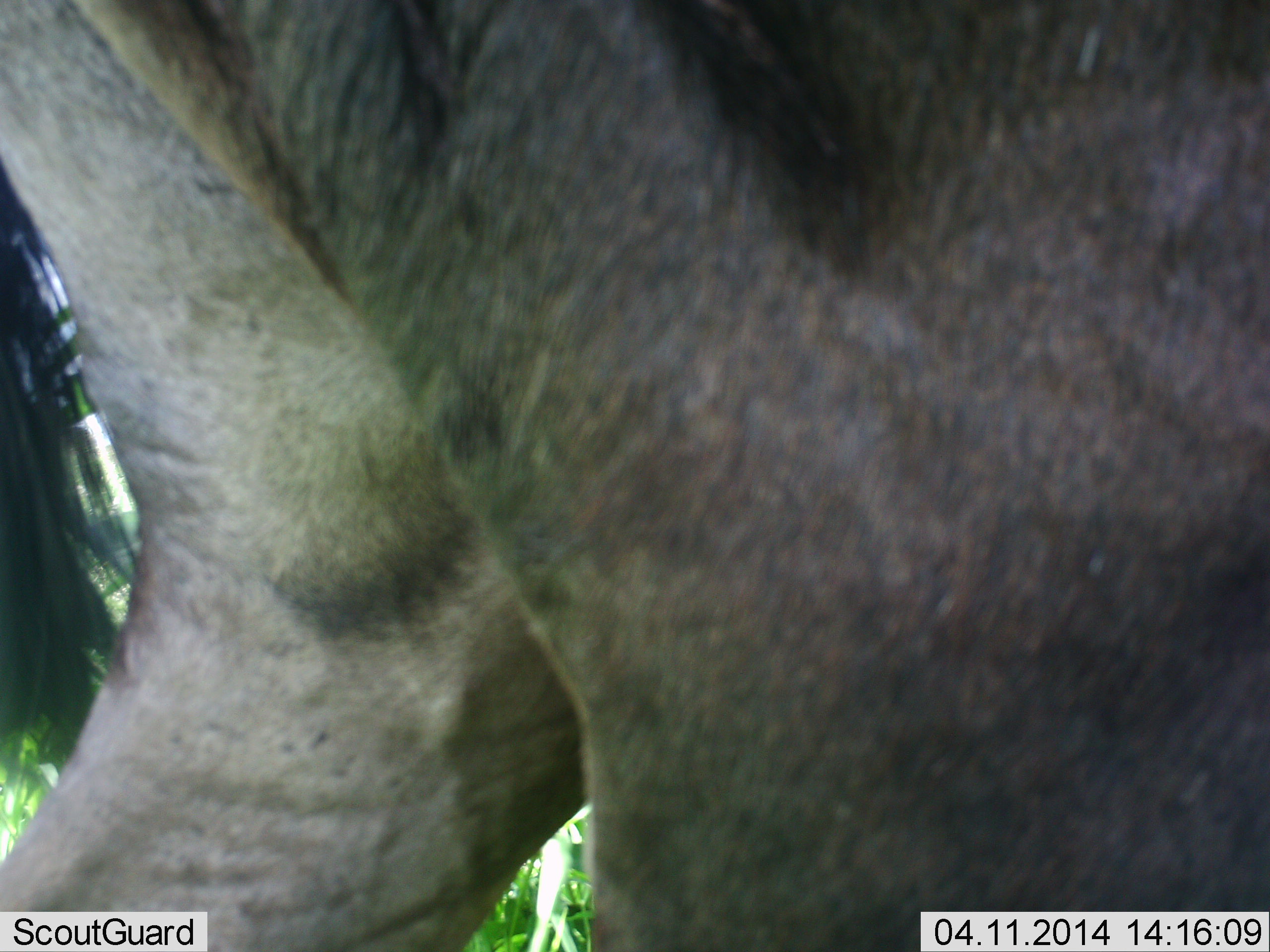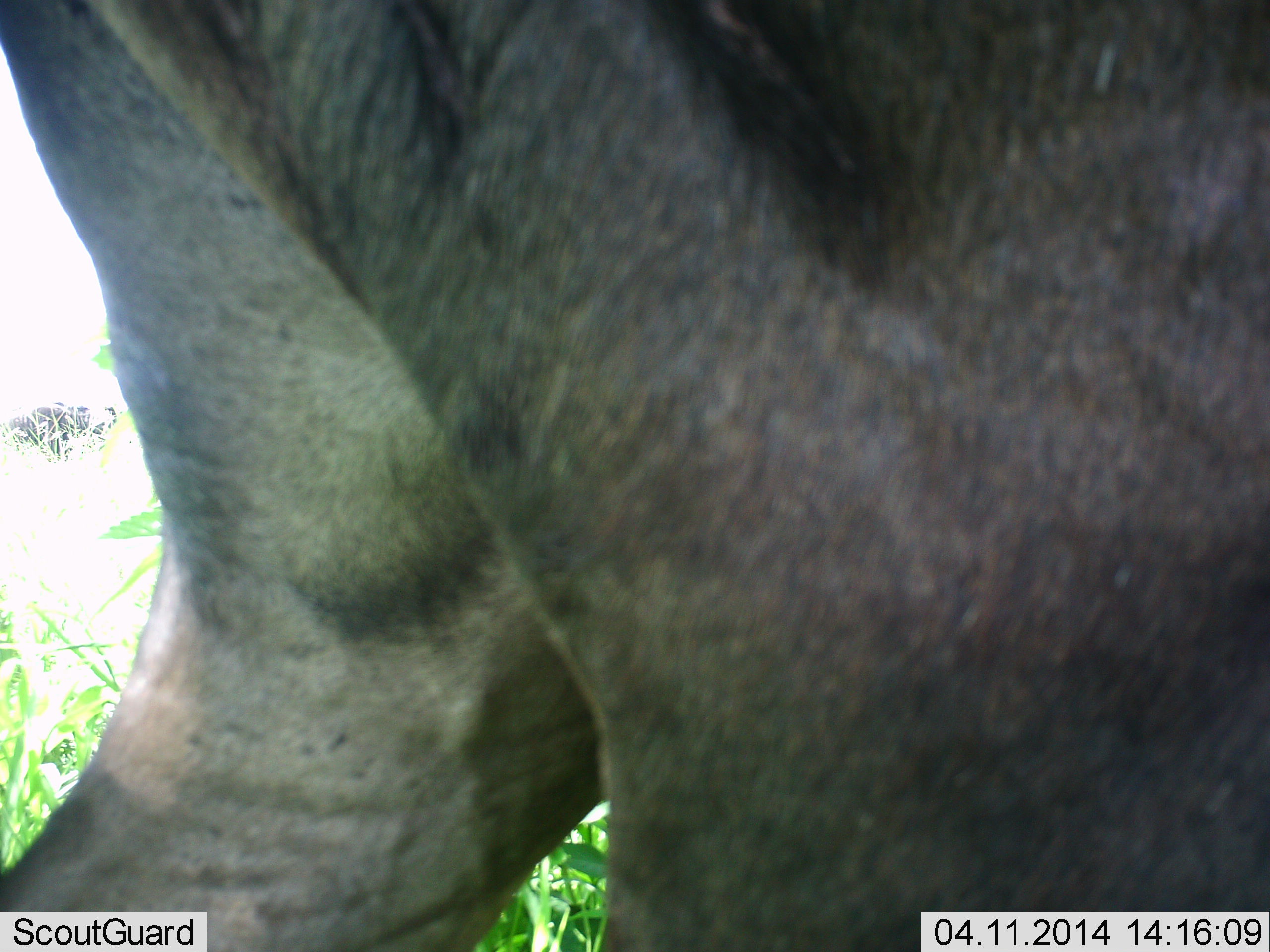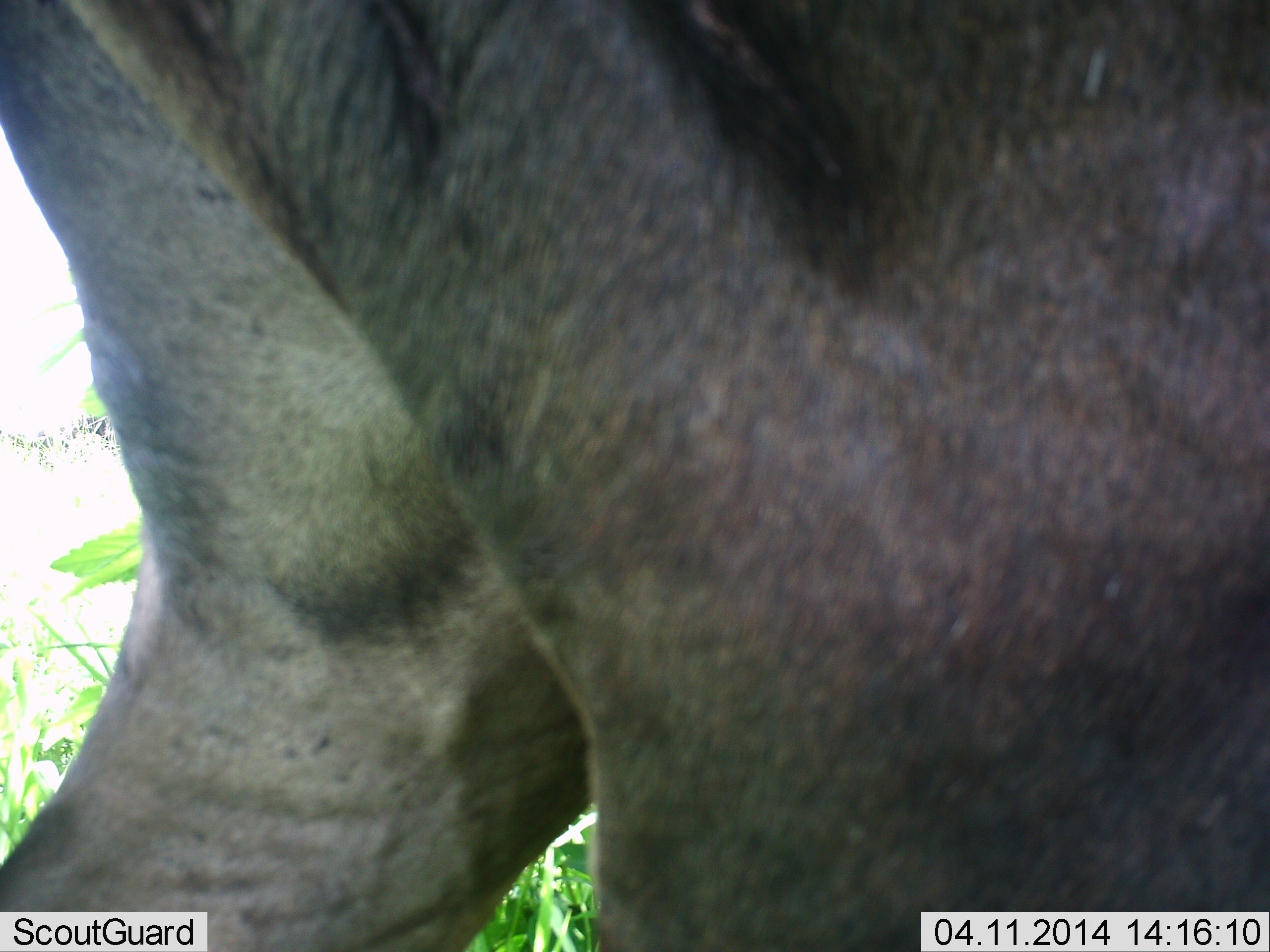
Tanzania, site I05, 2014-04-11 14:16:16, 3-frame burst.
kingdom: Animalia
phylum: Chordata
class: Mammalia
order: Artiodactyla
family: Bovidae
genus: Connochaetes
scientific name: Connochaetes taurinus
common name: blue wildebeest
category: wildebeest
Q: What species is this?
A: Wildebeest (blue wildebeest) (Connochaetes taurinus).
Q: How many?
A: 1.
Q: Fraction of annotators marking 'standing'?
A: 100%.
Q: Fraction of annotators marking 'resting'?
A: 0%.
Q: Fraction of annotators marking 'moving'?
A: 0%.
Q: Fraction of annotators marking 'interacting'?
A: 0%.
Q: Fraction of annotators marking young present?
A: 0%.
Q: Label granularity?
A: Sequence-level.